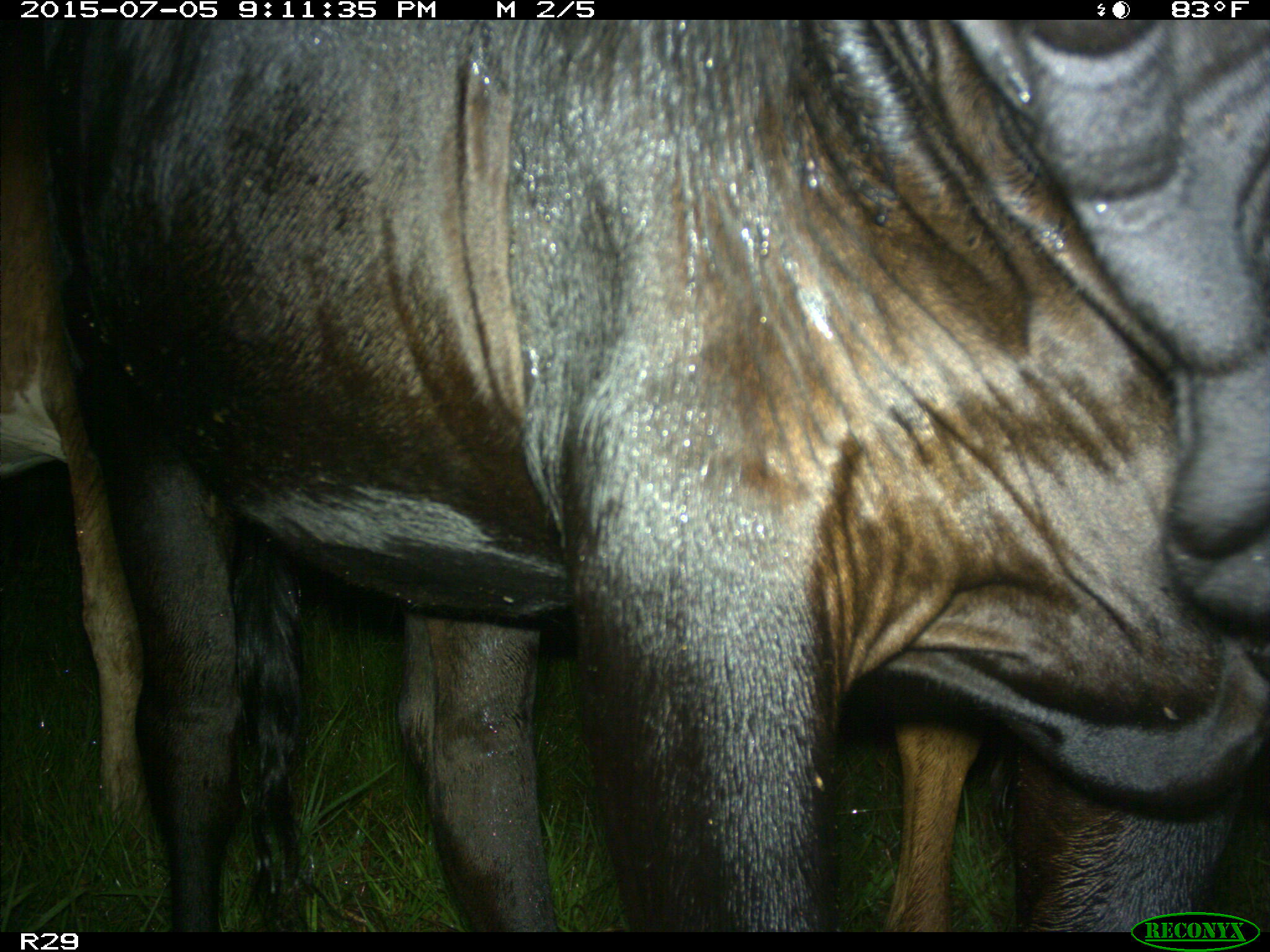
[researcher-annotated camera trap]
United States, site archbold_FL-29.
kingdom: Animalia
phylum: Chordata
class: Mammalia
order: Artiodactyla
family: Bovidae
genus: Bos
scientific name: Bos taurus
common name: domestic cow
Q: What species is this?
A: Bos taurus (domestic cow).